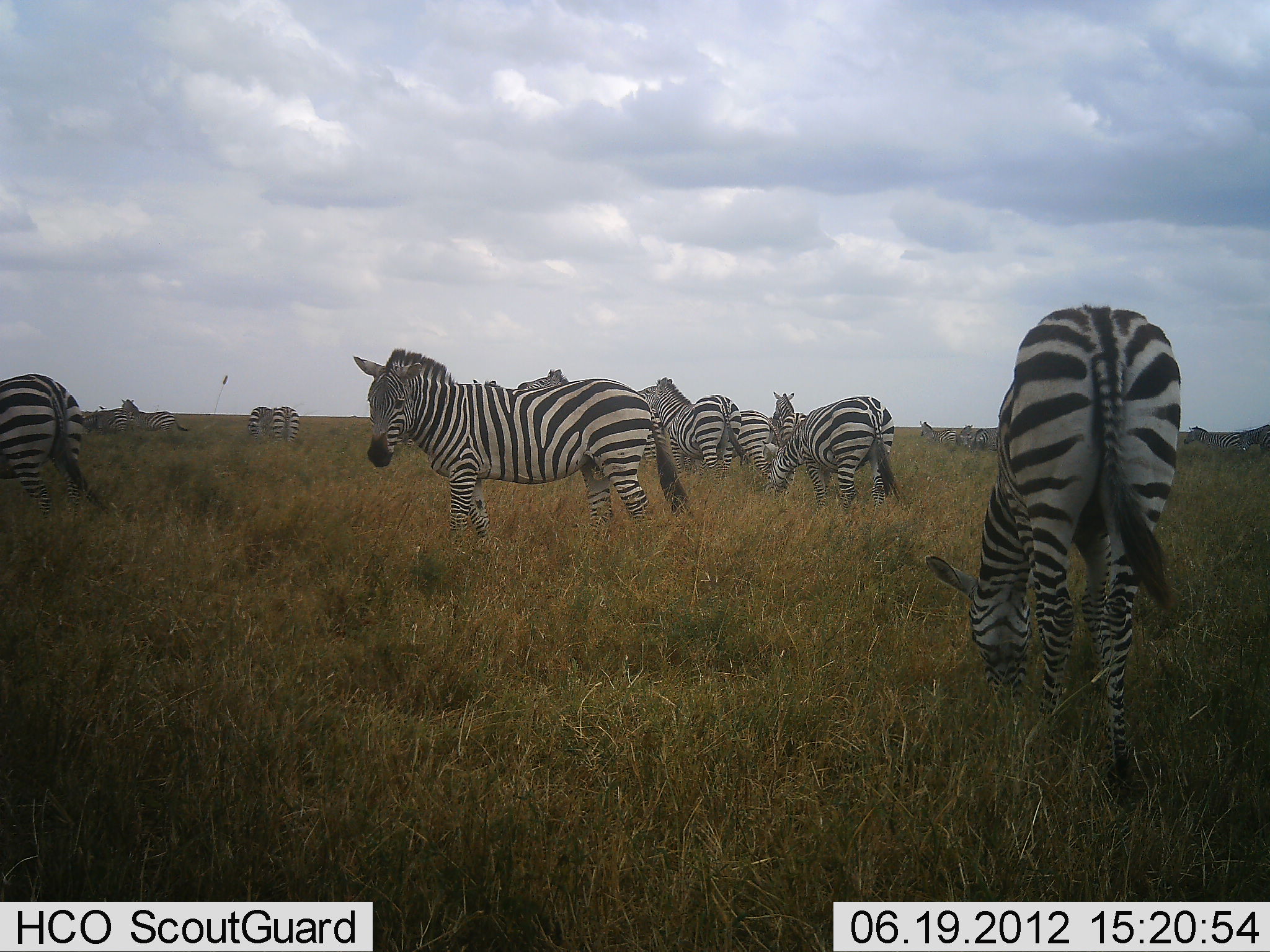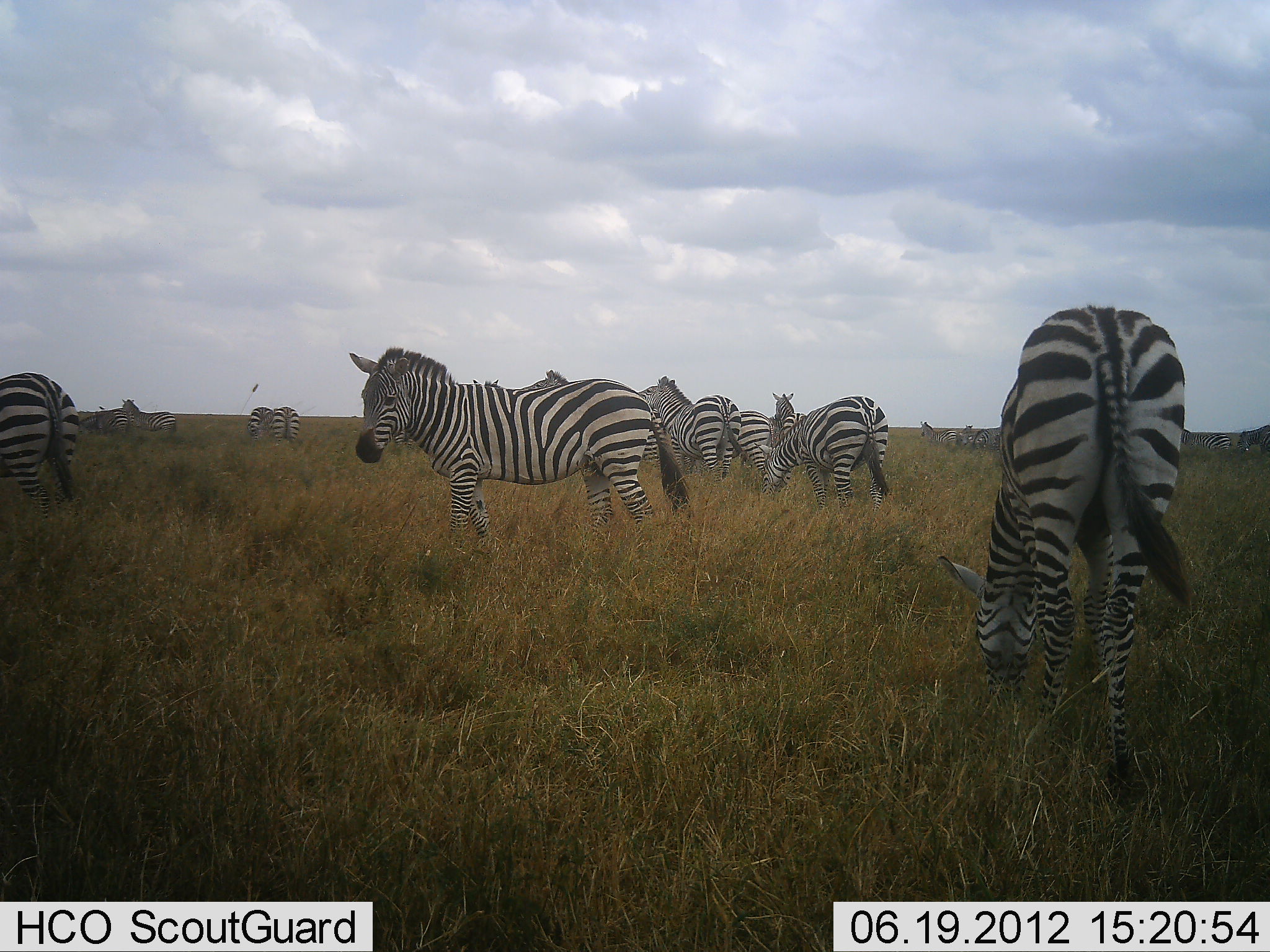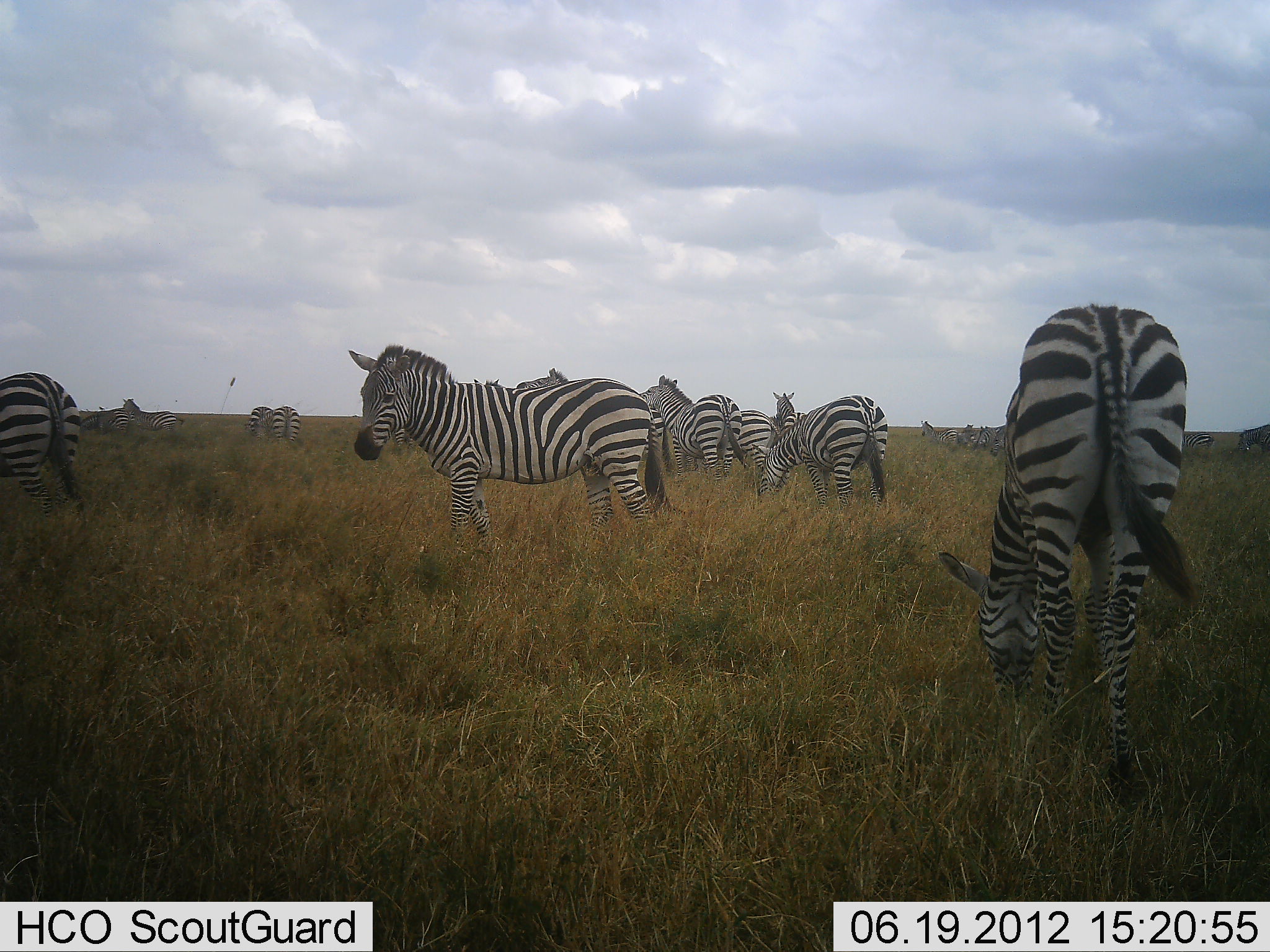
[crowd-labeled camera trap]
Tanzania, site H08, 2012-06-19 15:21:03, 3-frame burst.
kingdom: Animalia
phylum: Chordata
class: Mammalia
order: Perissodactyla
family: Equidae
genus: Equus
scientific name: Equus quagga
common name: plains zebra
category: zebra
Zebra (plains zebra) (Equus quagga), count 11-50. Behavior (volunteer vote fractions): standing 80%, resting 10%, moving 10%, interacting 10%. Young present (vote fraction): 0%. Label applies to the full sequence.